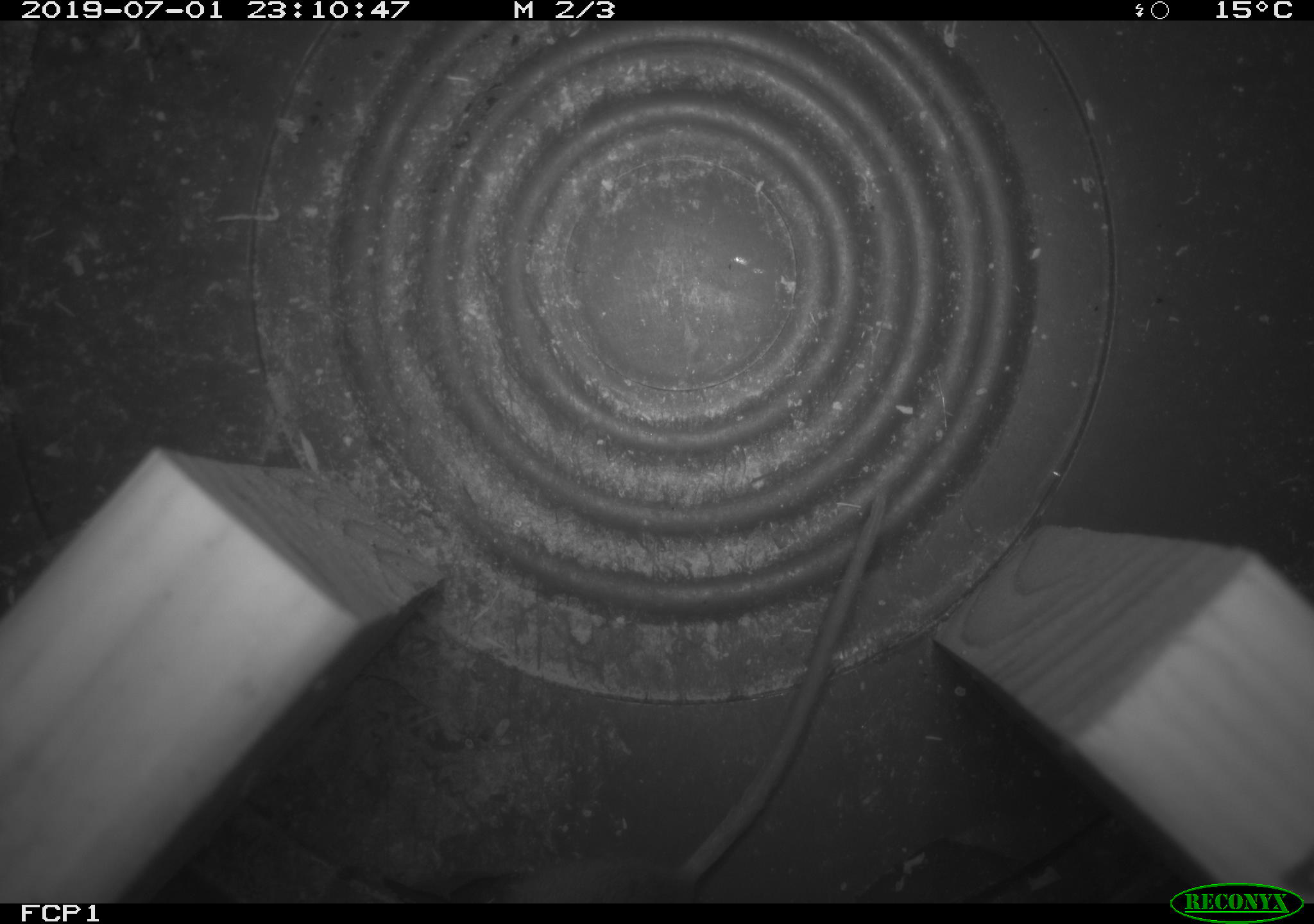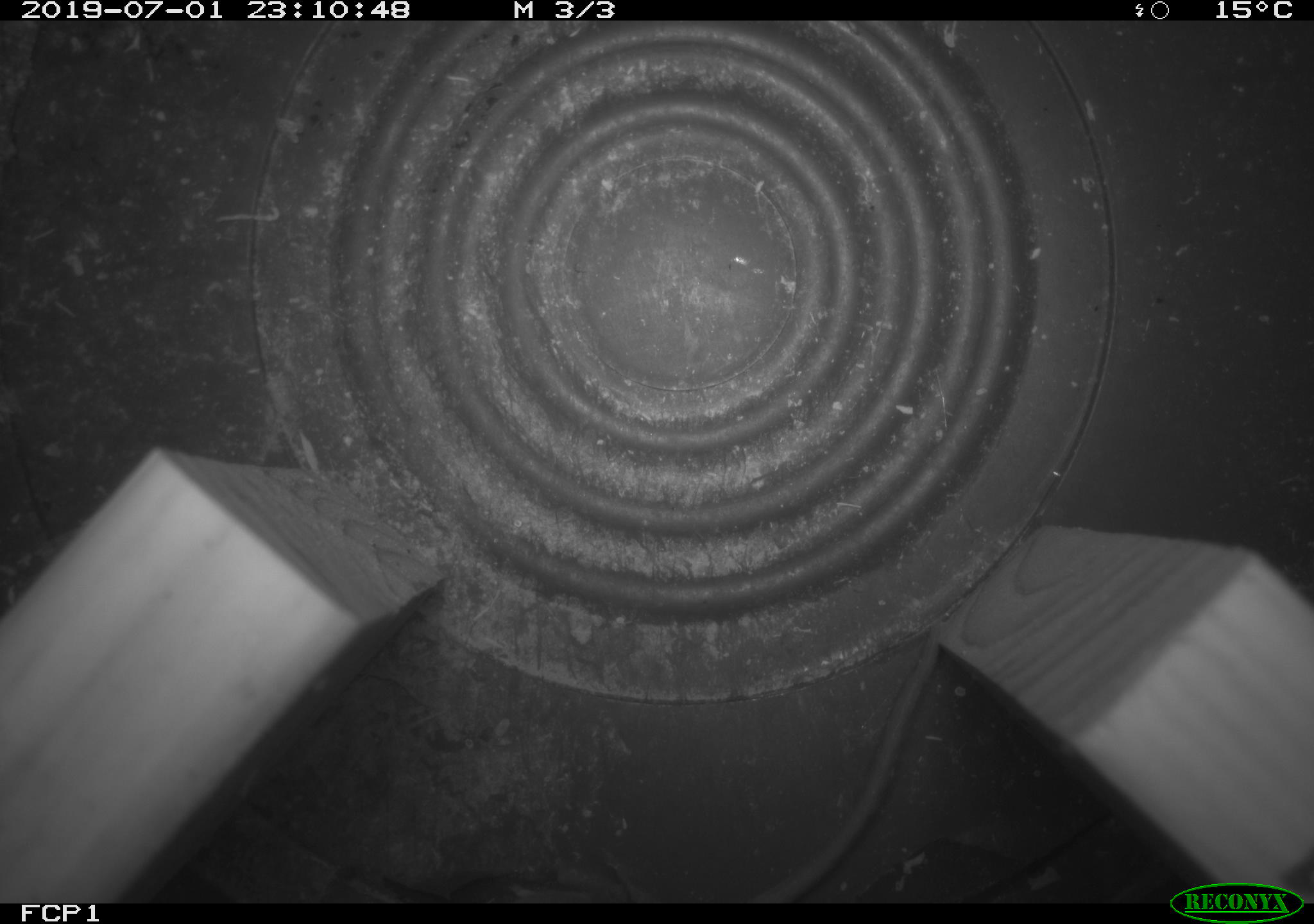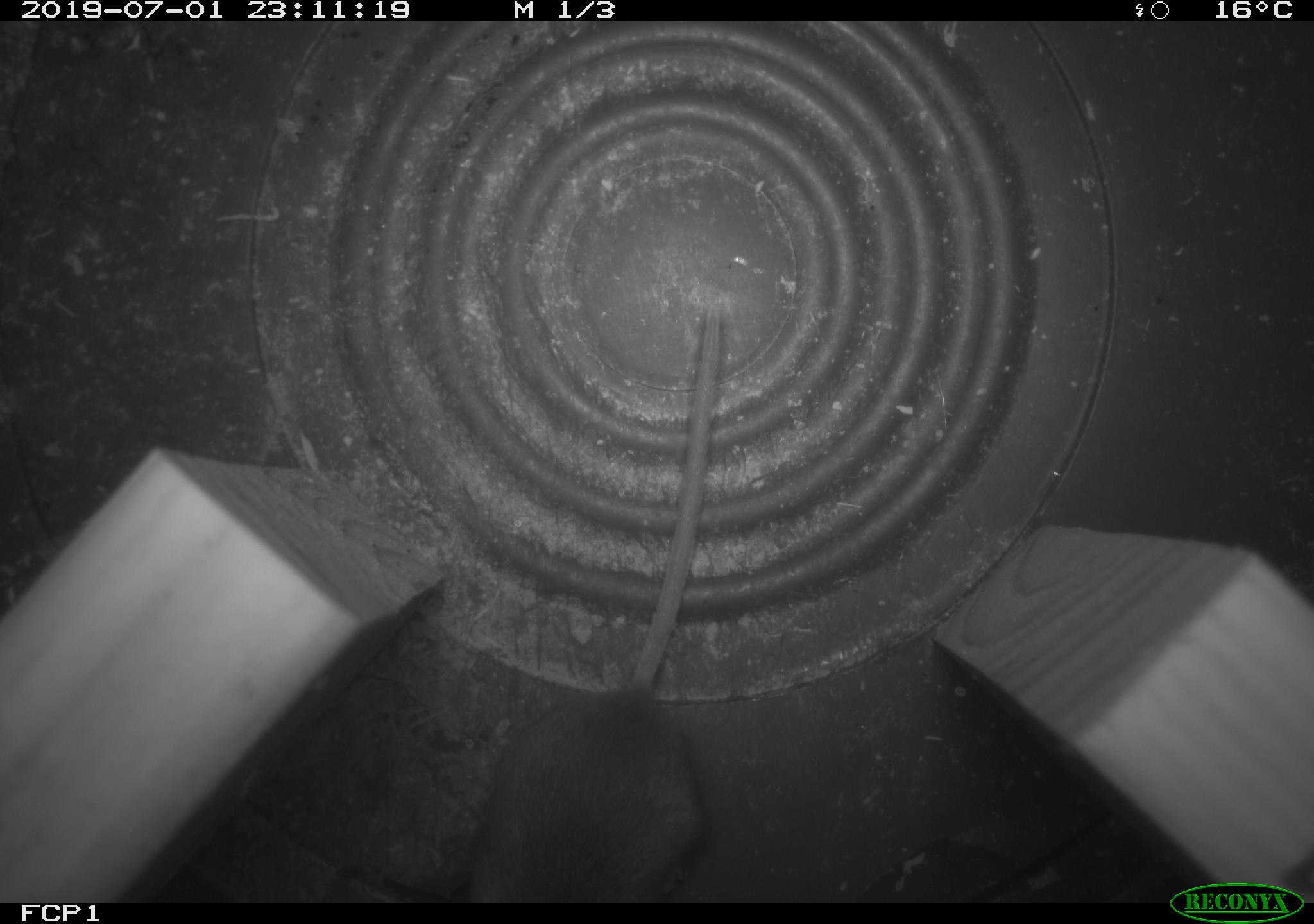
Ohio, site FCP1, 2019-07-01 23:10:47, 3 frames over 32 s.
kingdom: Animalia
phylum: Chordata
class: Mammalia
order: Rodentia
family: Cricetidae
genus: Peromyscus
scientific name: Peromyscus leucopus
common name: white-footed mouse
White-footed mouse (Peromyscus leucopus).